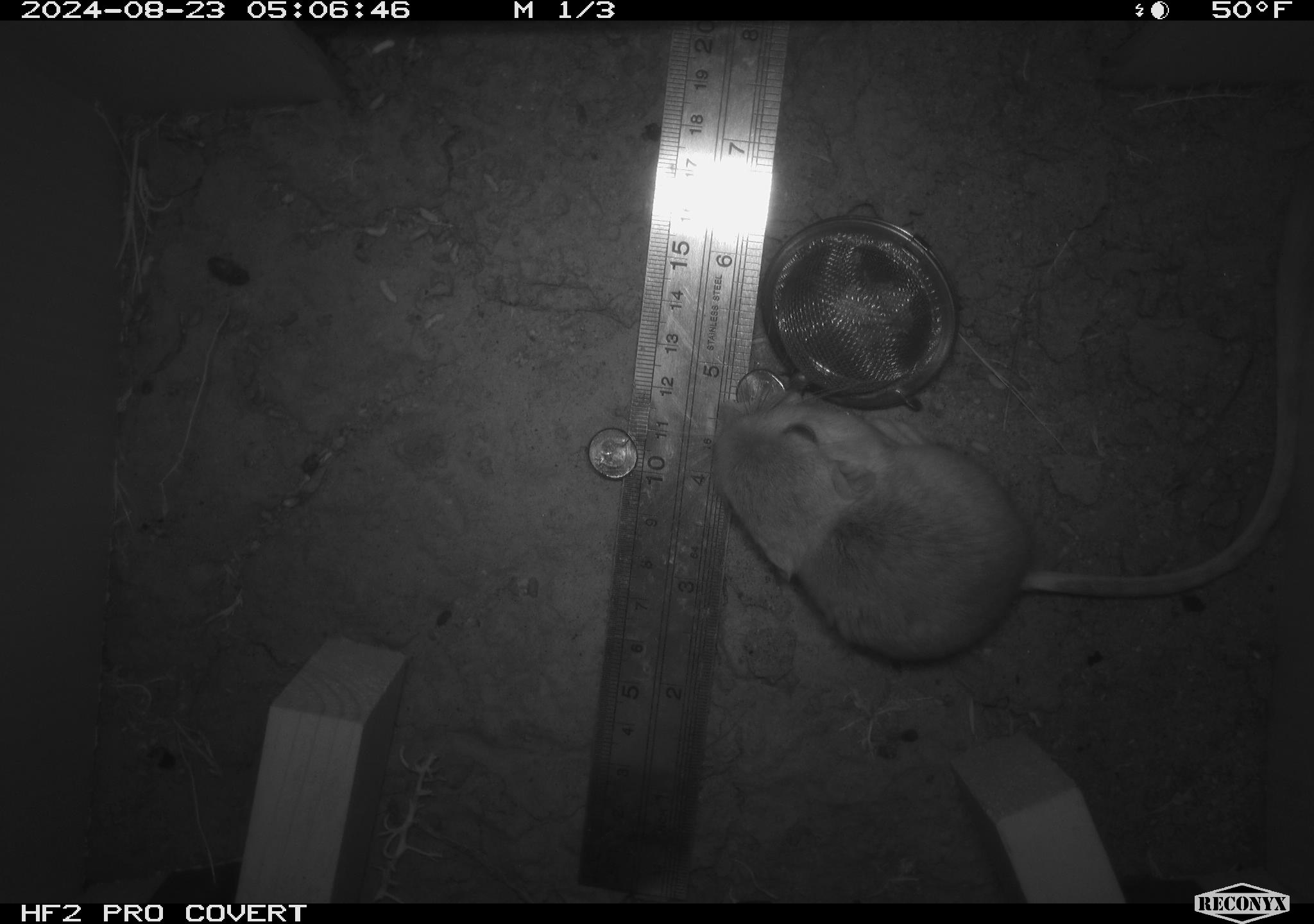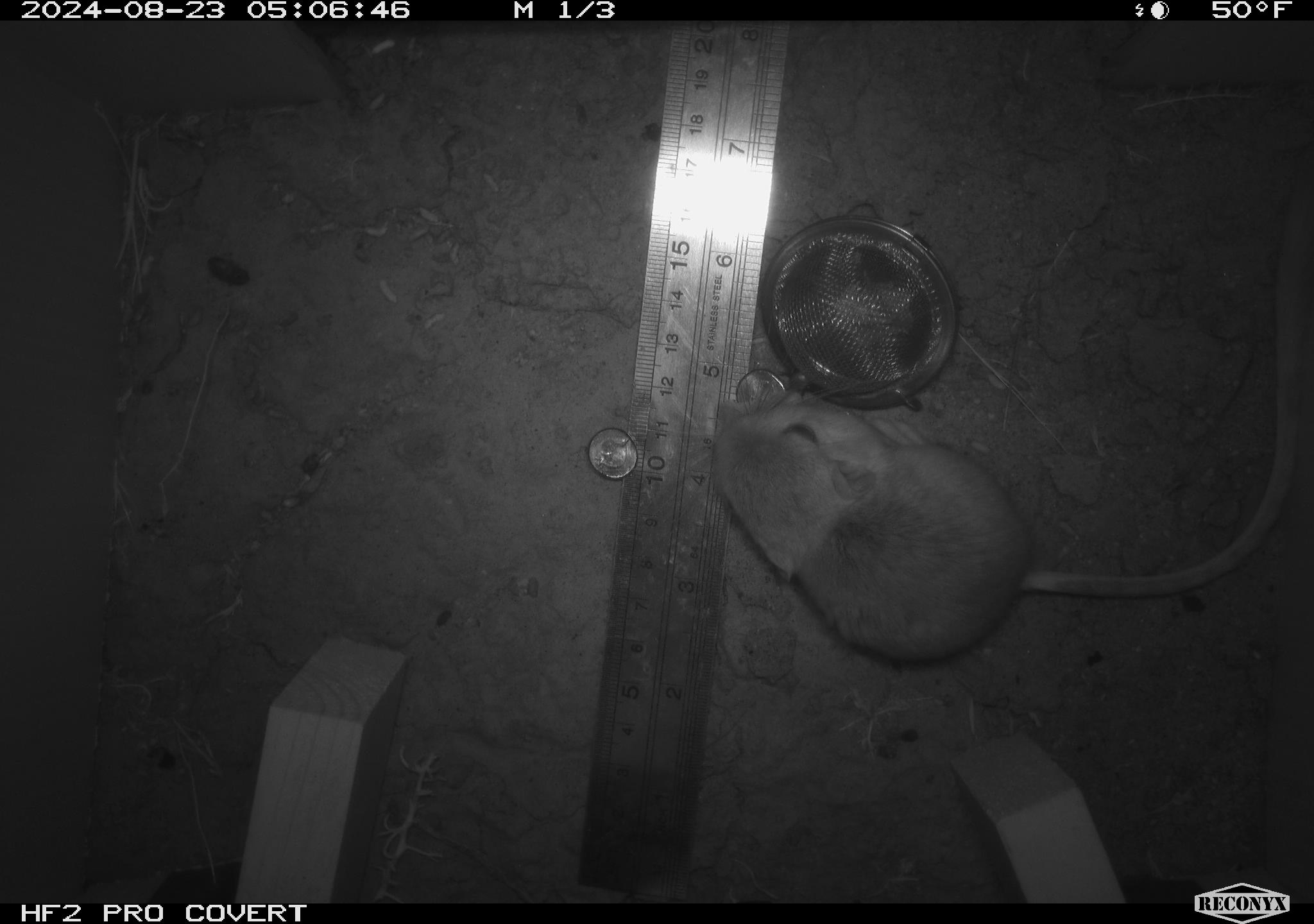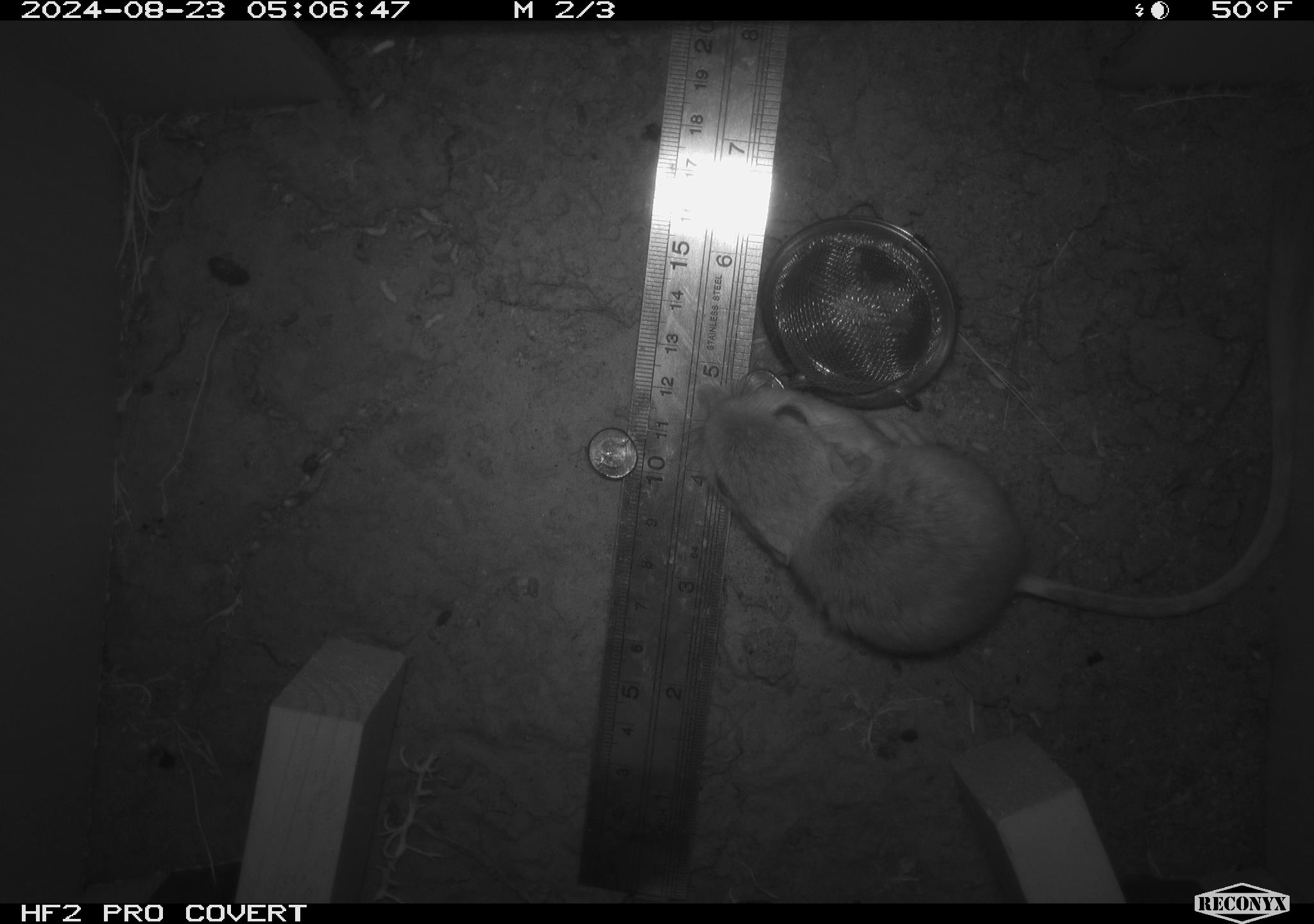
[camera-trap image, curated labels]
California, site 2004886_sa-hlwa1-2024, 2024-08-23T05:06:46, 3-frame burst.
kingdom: Animalia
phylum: Chordata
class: Mammalia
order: Rodentia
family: Heteromyidae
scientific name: Heteromyidae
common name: kangaroo rats and pocket mice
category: heteromyidae family